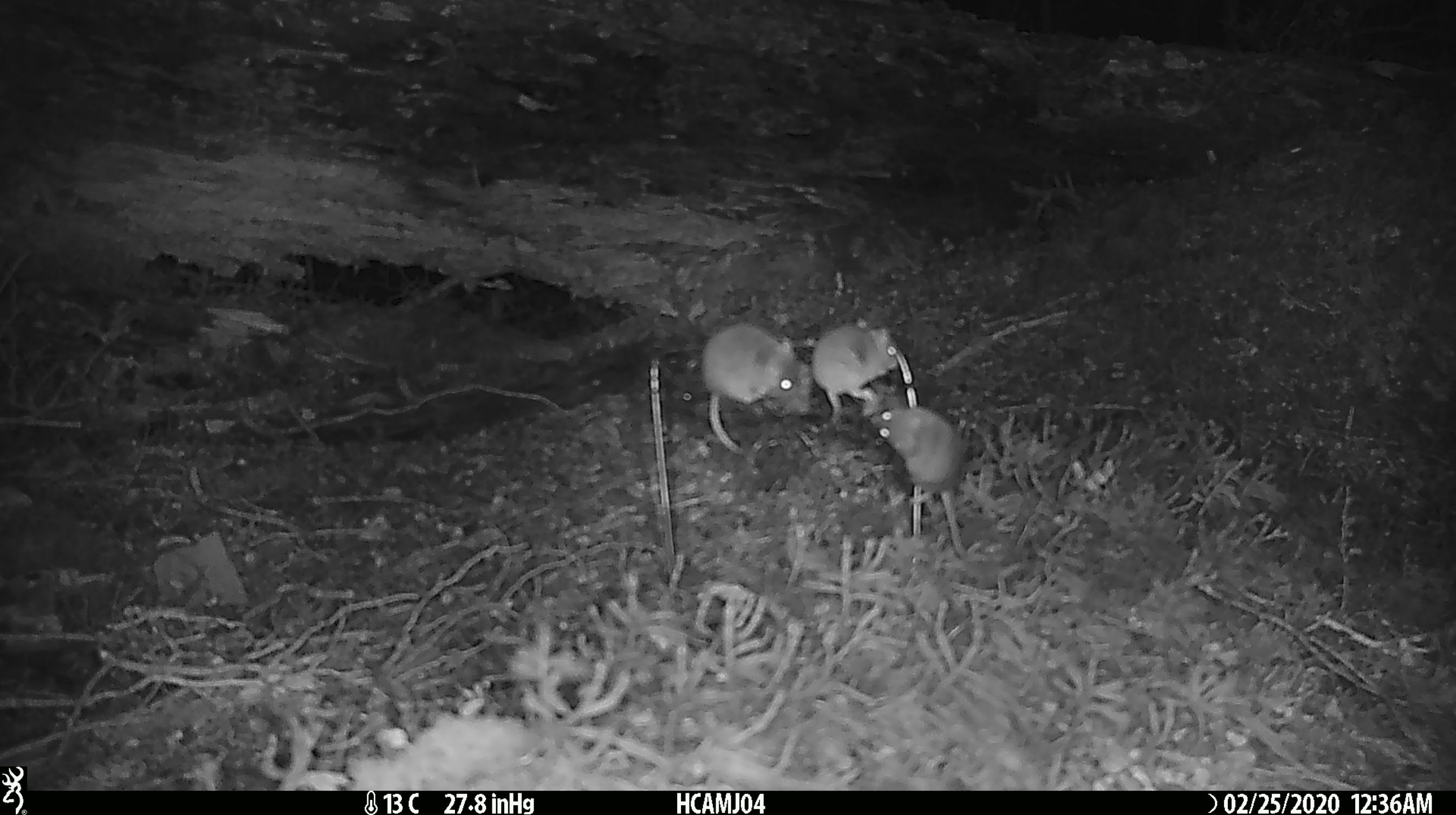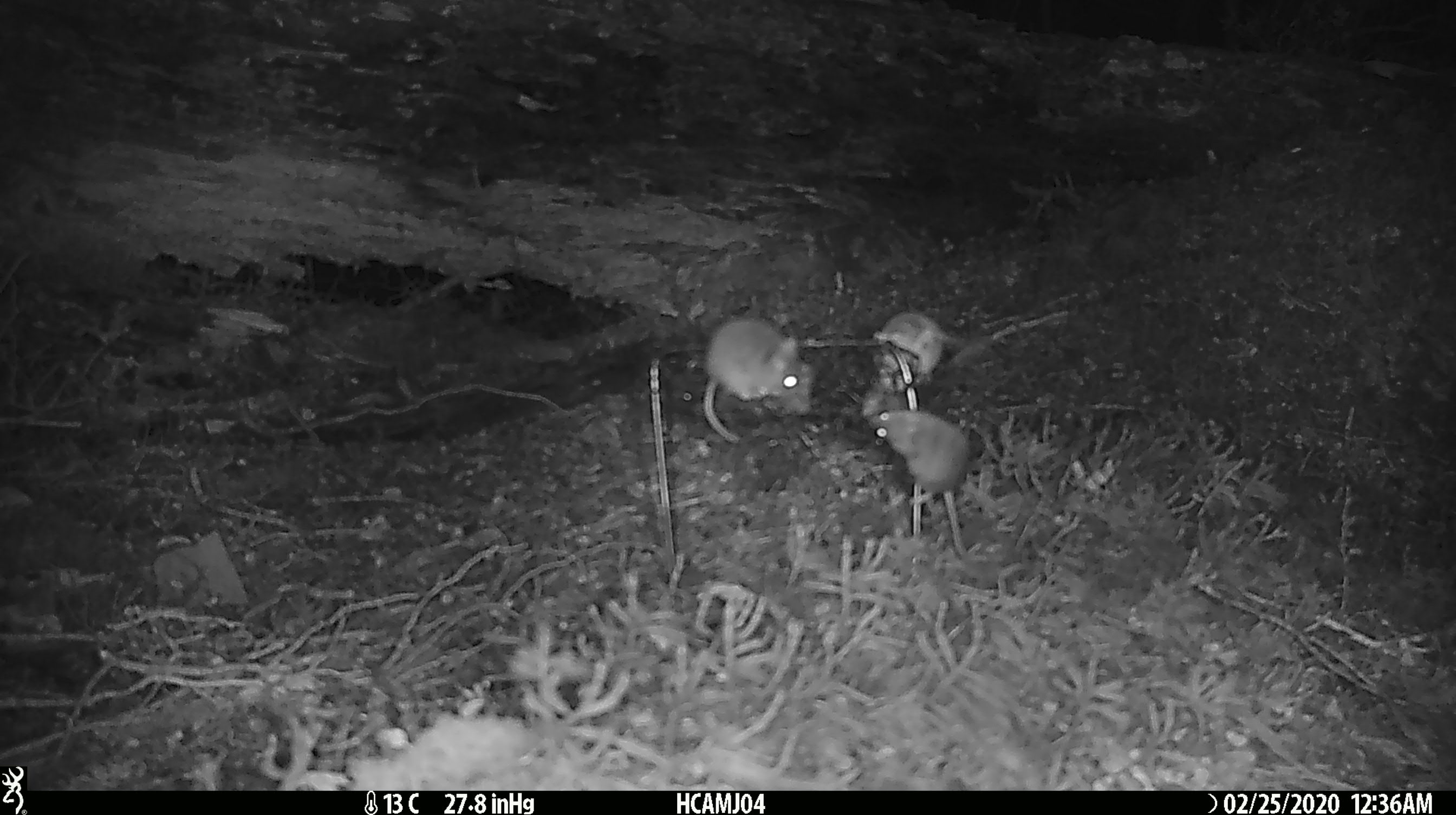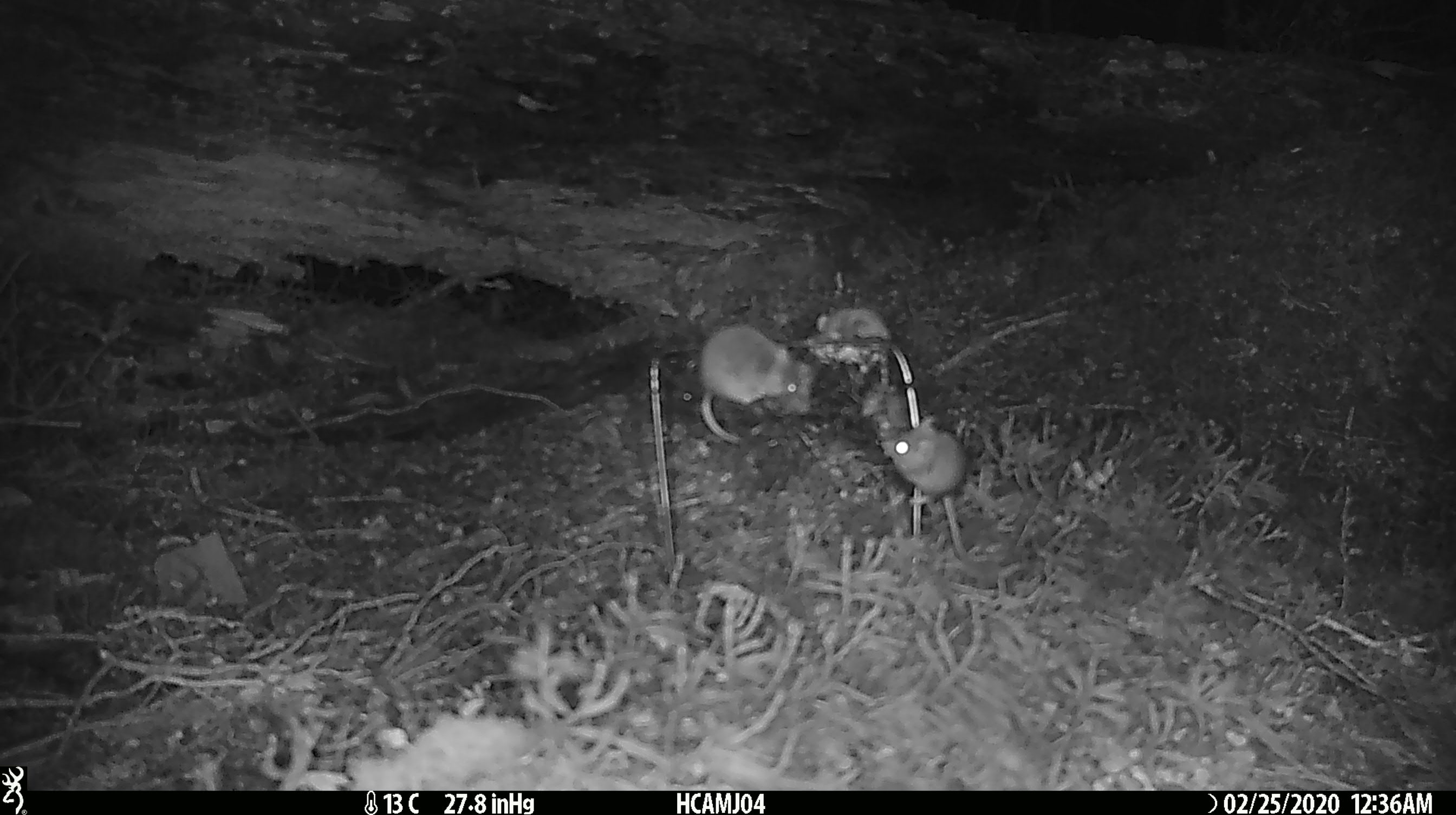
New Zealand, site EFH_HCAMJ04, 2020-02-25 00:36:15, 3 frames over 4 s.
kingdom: Animalia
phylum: Chordata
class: Mammalia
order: Rodentia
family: Muridae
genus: Mus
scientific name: Mus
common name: mouse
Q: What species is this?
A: Mouse (Mus).